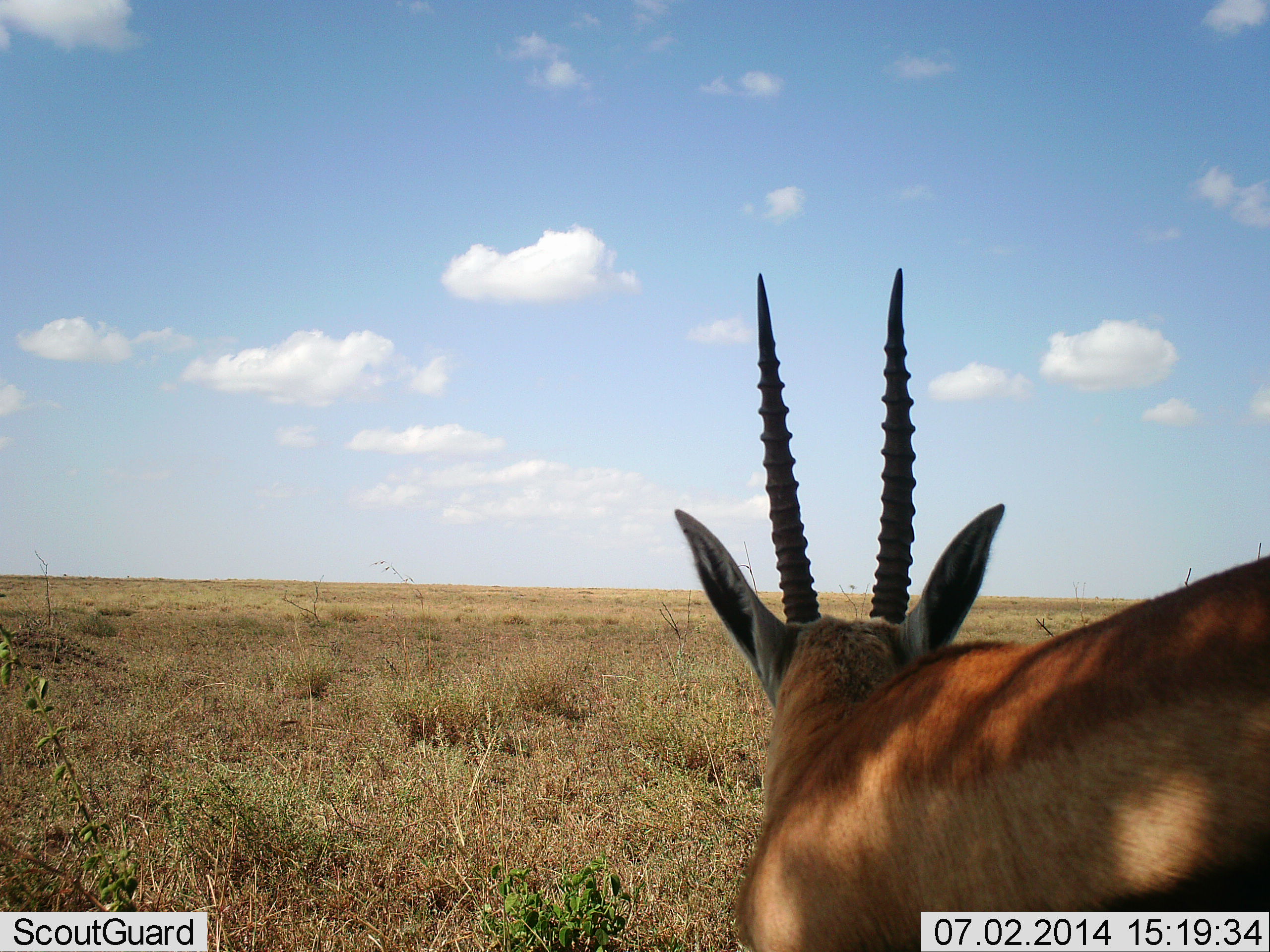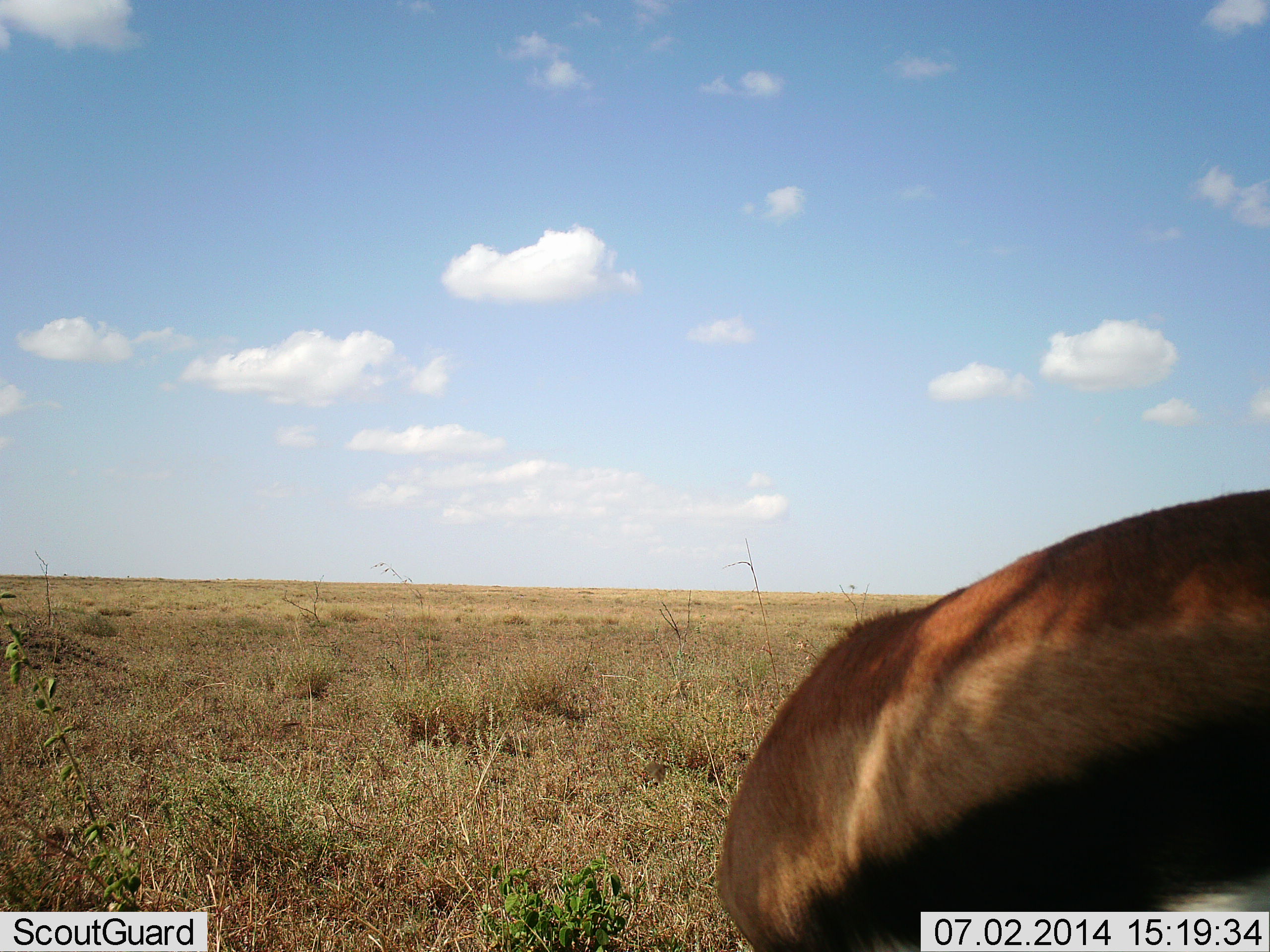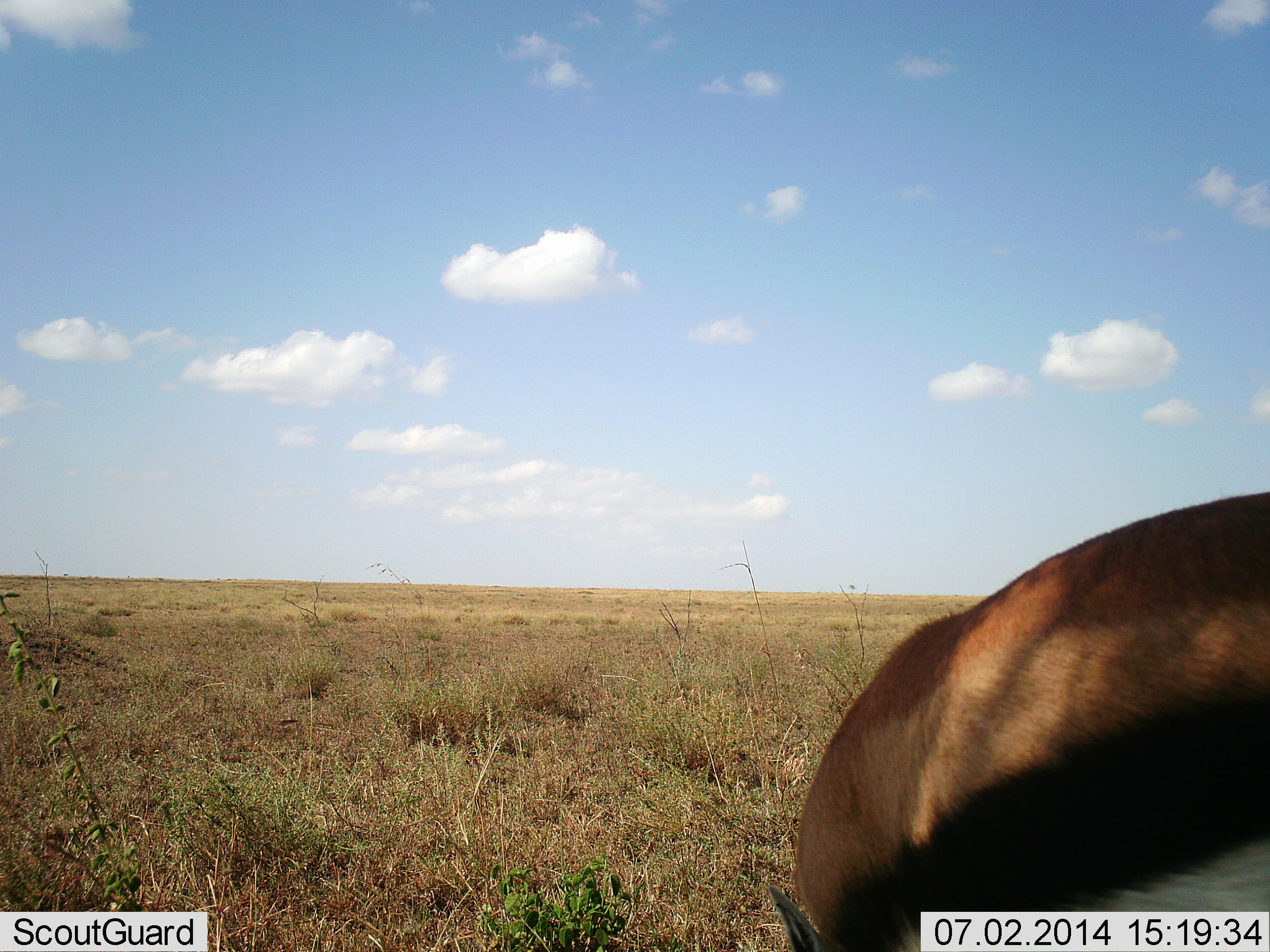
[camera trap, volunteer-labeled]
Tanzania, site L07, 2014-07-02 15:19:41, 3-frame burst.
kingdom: Animalia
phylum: Chordata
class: Mammalia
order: Artiodactyla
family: Bovidae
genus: Eudorcas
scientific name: Eudorcas thomsonii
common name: thomson's gazelle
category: gazellethomsons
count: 1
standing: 60%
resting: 0%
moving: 10%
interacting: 0%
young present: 0%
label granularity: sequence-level